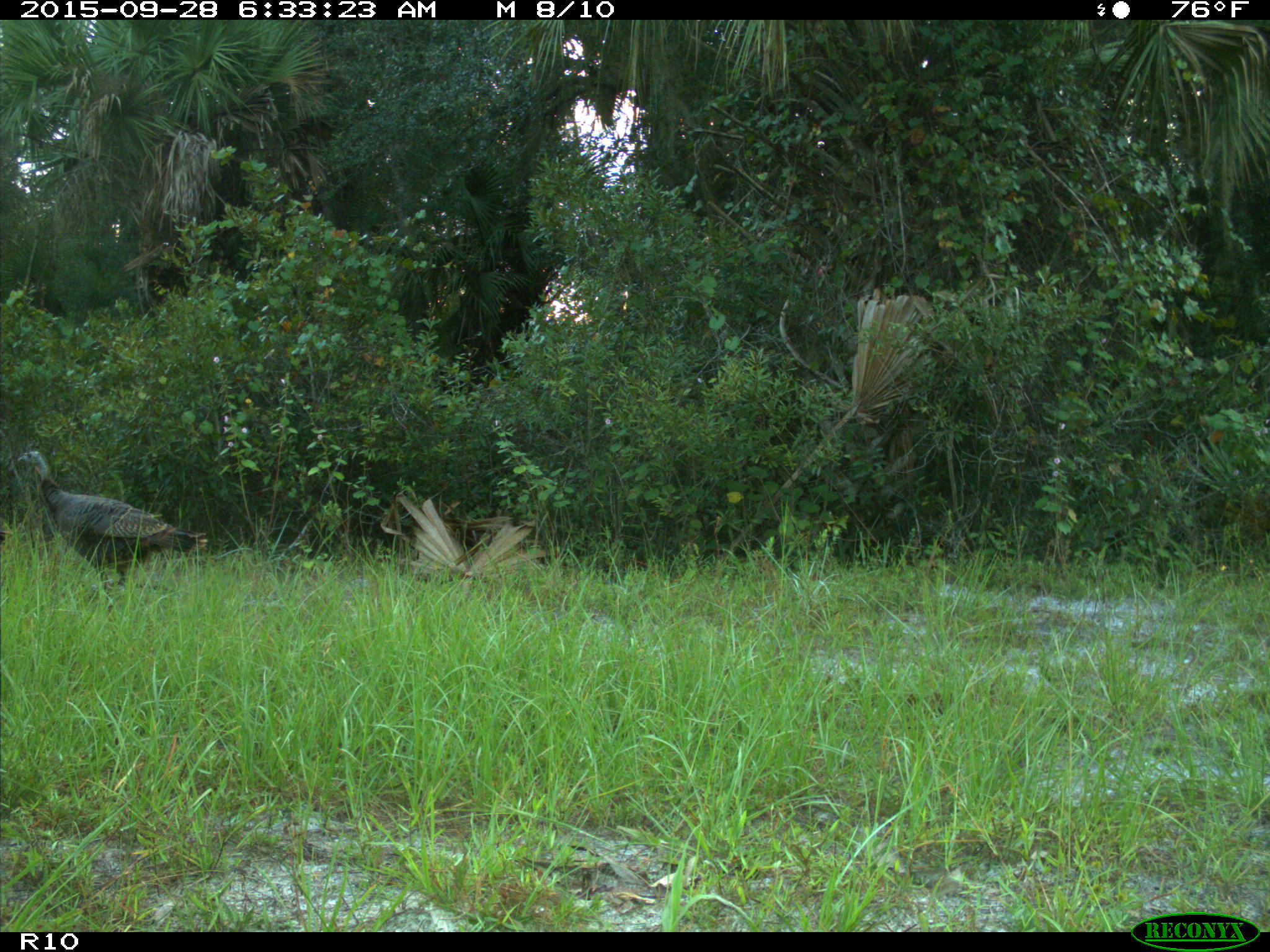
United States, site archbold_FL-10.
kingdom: Animalia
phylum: Chordata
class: Aves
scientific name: Aves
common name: birds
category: unidentified bird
Unidentified bird (birds) (Aves).